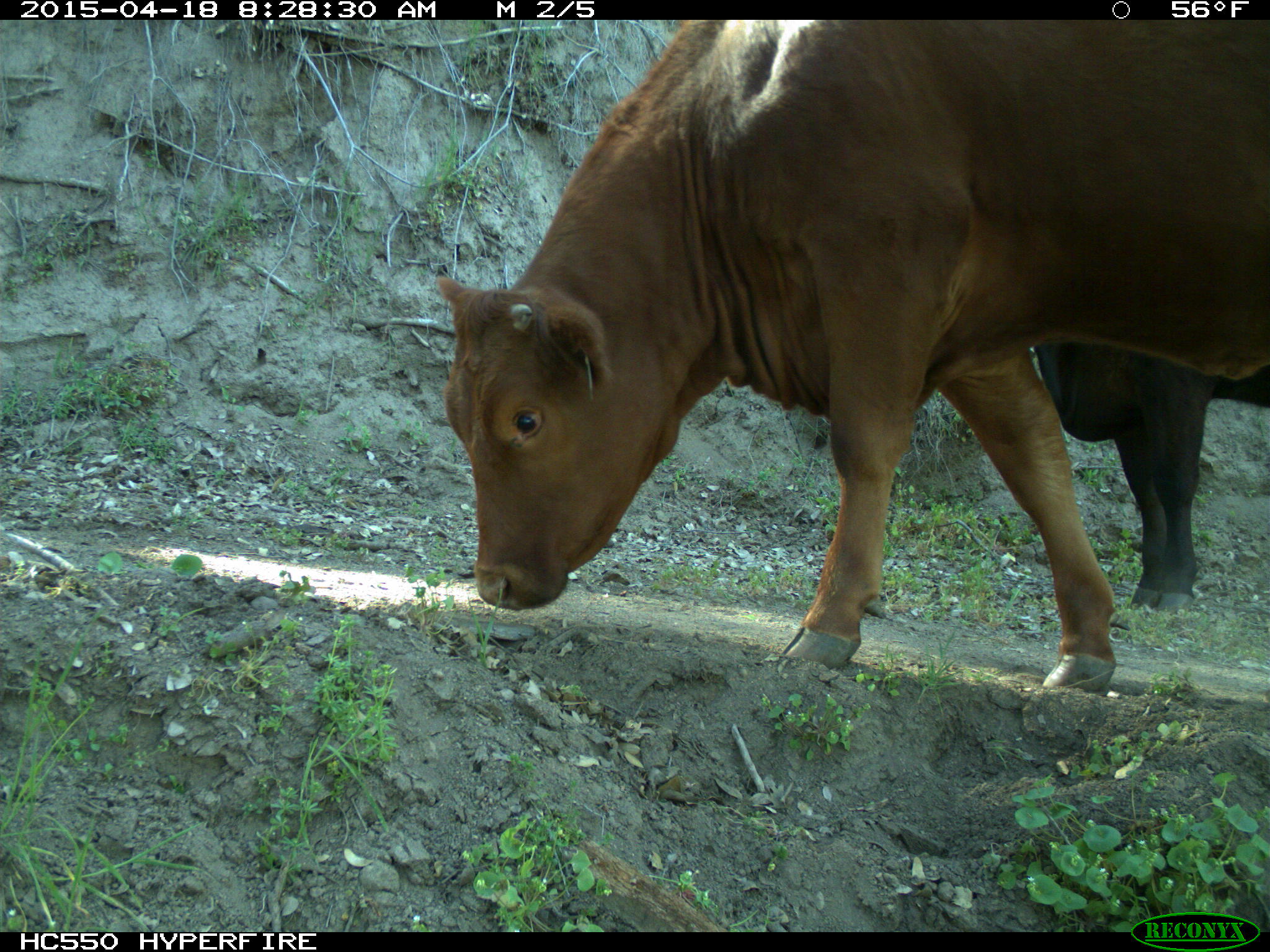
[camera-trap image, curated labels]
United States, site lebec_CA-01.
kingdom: Animalia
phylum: Chordata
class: Mammalia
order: Artiodactyla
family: Bovidae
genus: Bos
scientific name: Bos taurus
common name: domestic cow